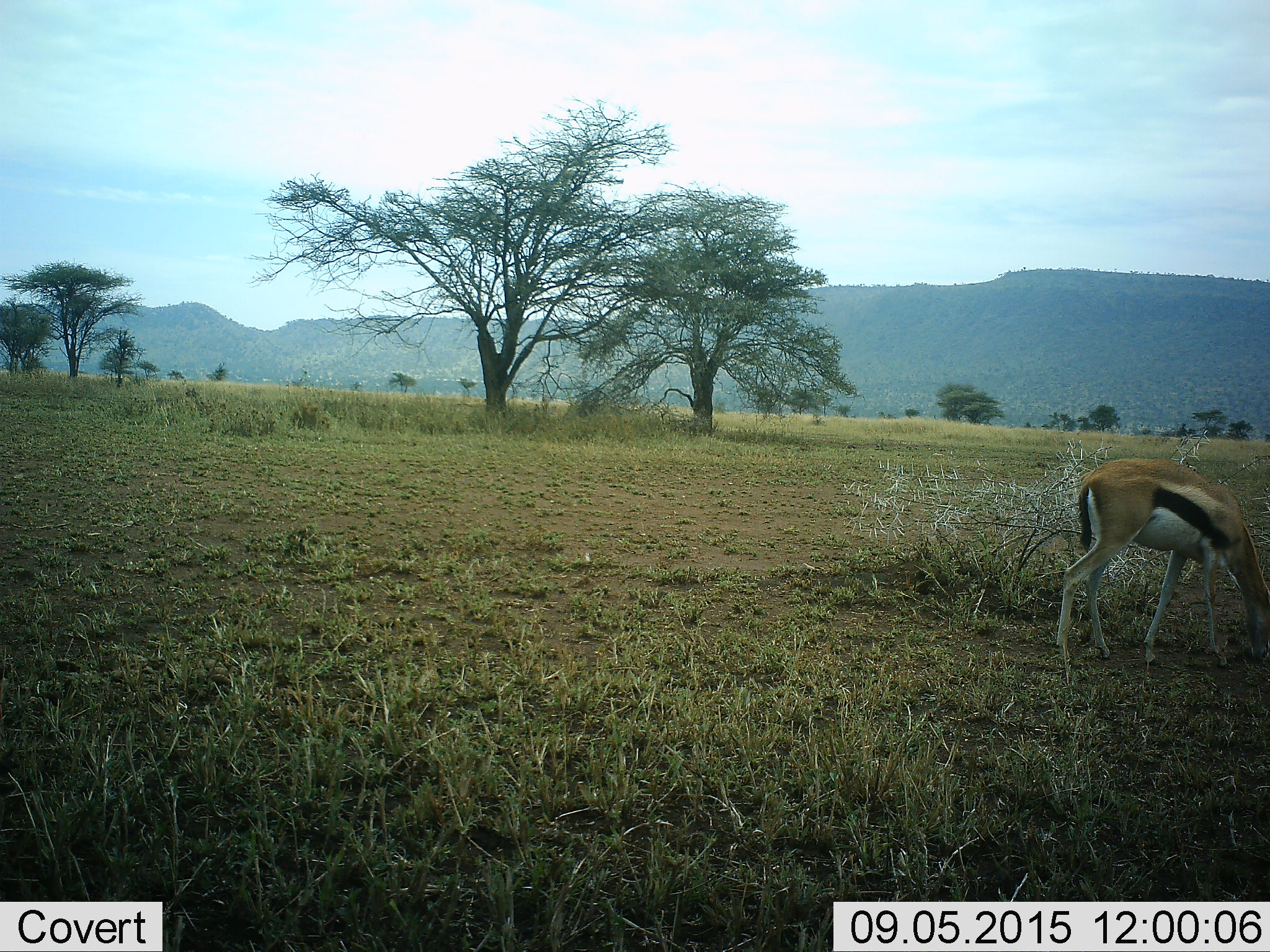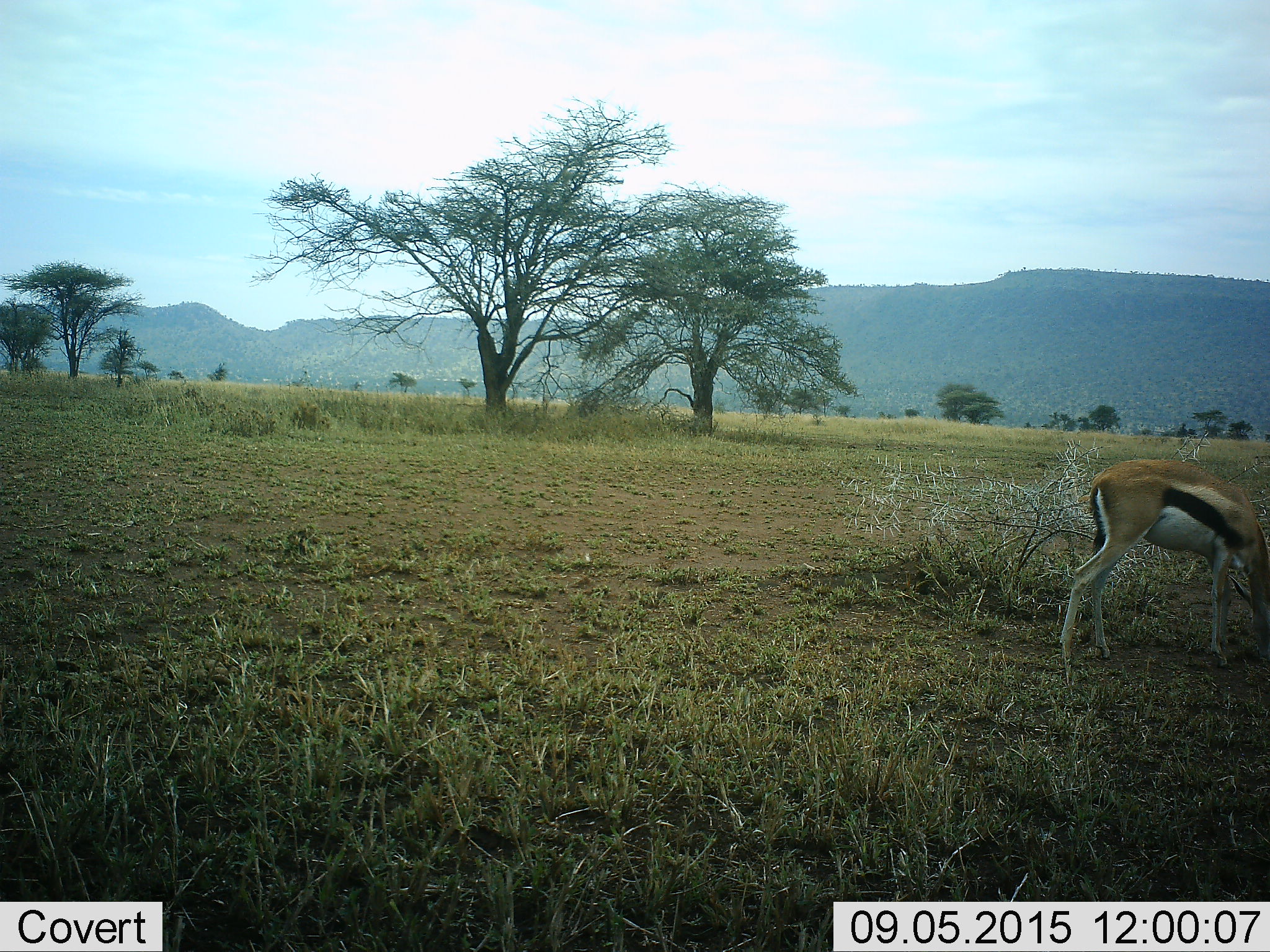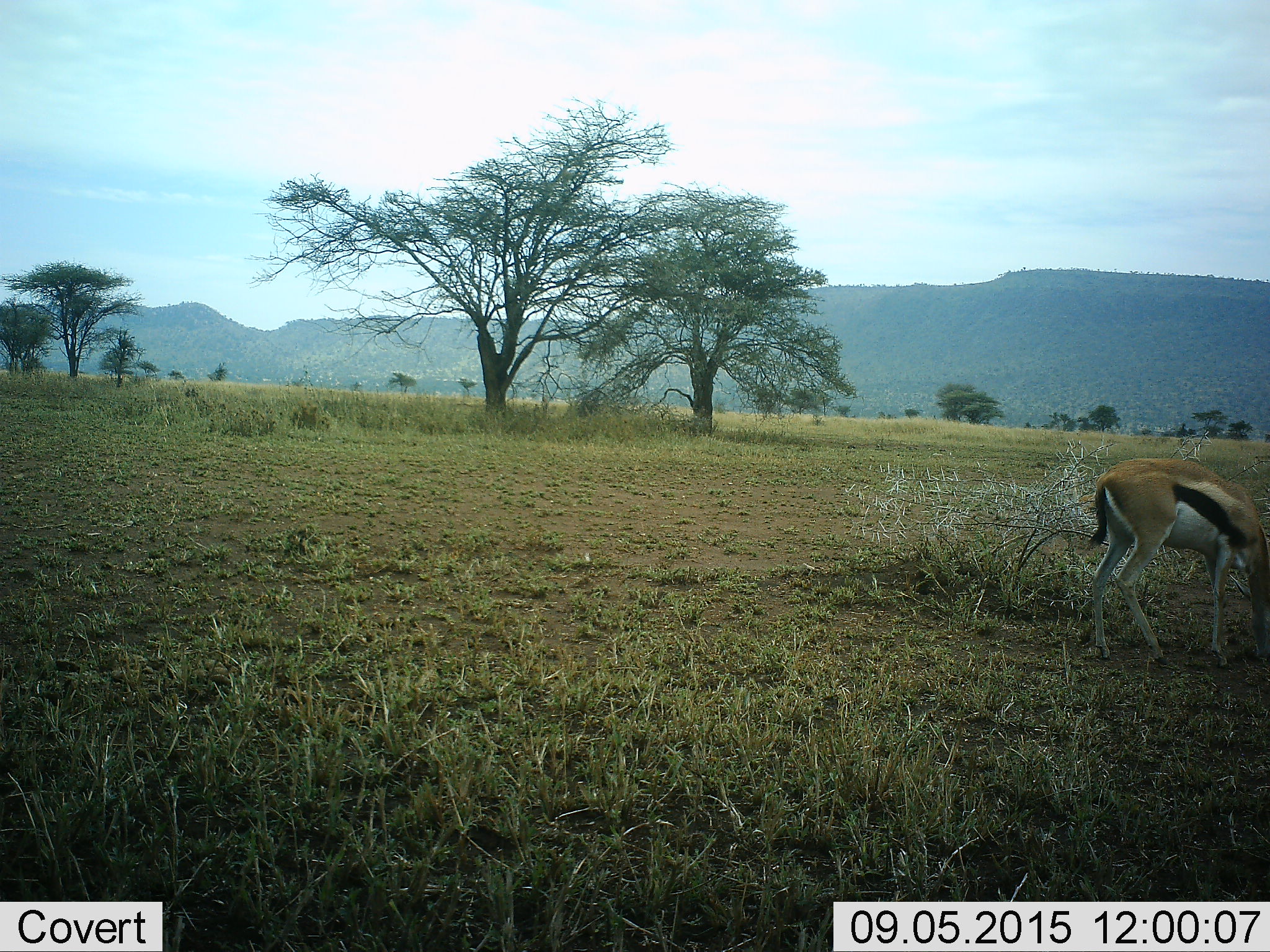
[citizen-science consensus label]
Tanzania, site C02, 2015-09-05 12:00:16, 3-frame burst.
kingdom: Animalia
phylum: Chordata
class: Mammalia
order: Artiodactyla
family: Bovidae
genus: Eudorcas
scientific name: Eudorcas thomsonii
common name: thomson's gazelle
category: gazellethomsons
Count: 1.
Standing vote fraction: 21%.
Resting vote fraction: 0%.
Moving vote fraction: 32%.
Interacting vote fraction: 0%.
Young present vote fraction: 0%.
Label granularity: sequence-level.